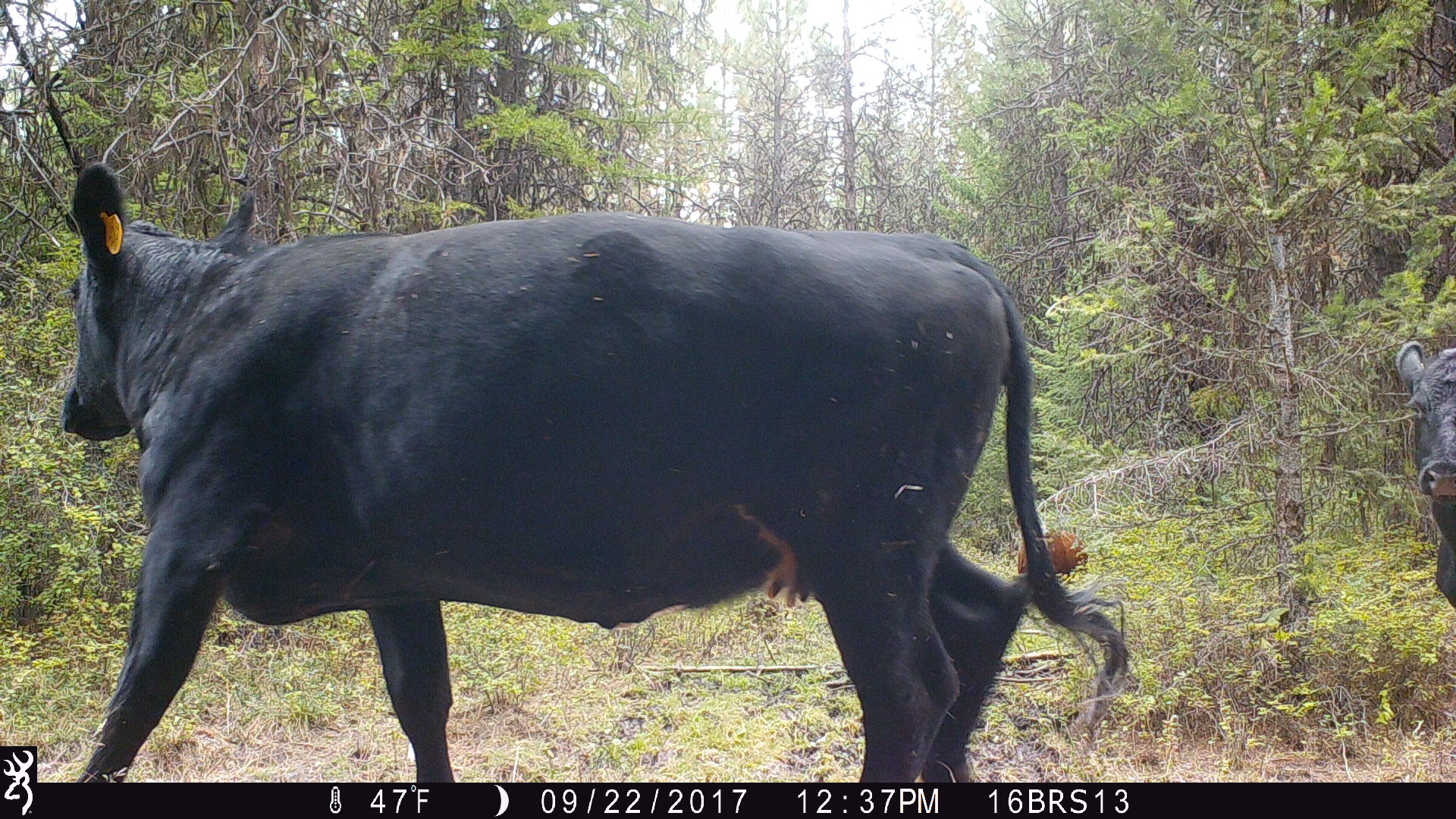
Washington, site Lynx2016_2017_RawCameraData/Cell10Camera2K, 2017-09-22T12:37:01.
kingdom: Animalia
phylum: Chordata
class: Mammalia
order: Artiodactyla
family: Bovidae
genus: Bos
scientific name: Bos taurus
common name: domestic cattle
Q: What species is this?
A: Domestic cattle (Bos taurus).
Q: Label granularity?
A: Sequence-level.